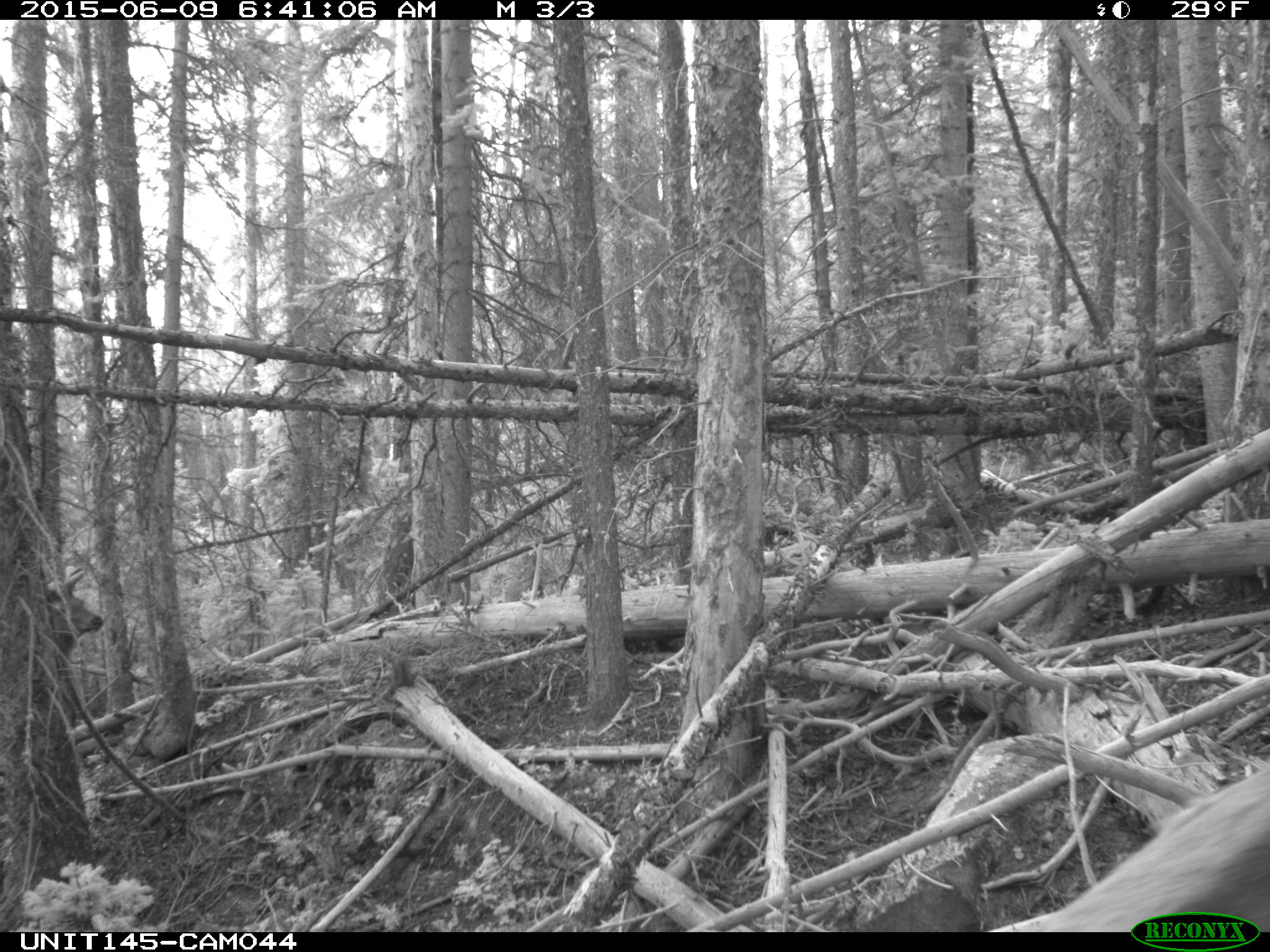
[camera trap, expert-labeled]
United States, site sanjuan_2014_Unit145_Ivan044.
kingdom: Animalia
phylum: Chordata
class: Mammalia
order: Artiodactyla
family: Cervidae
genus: Cervus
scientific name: Cervus elaphus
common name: red deer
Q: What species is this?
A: Cervus elaphus (red deer).